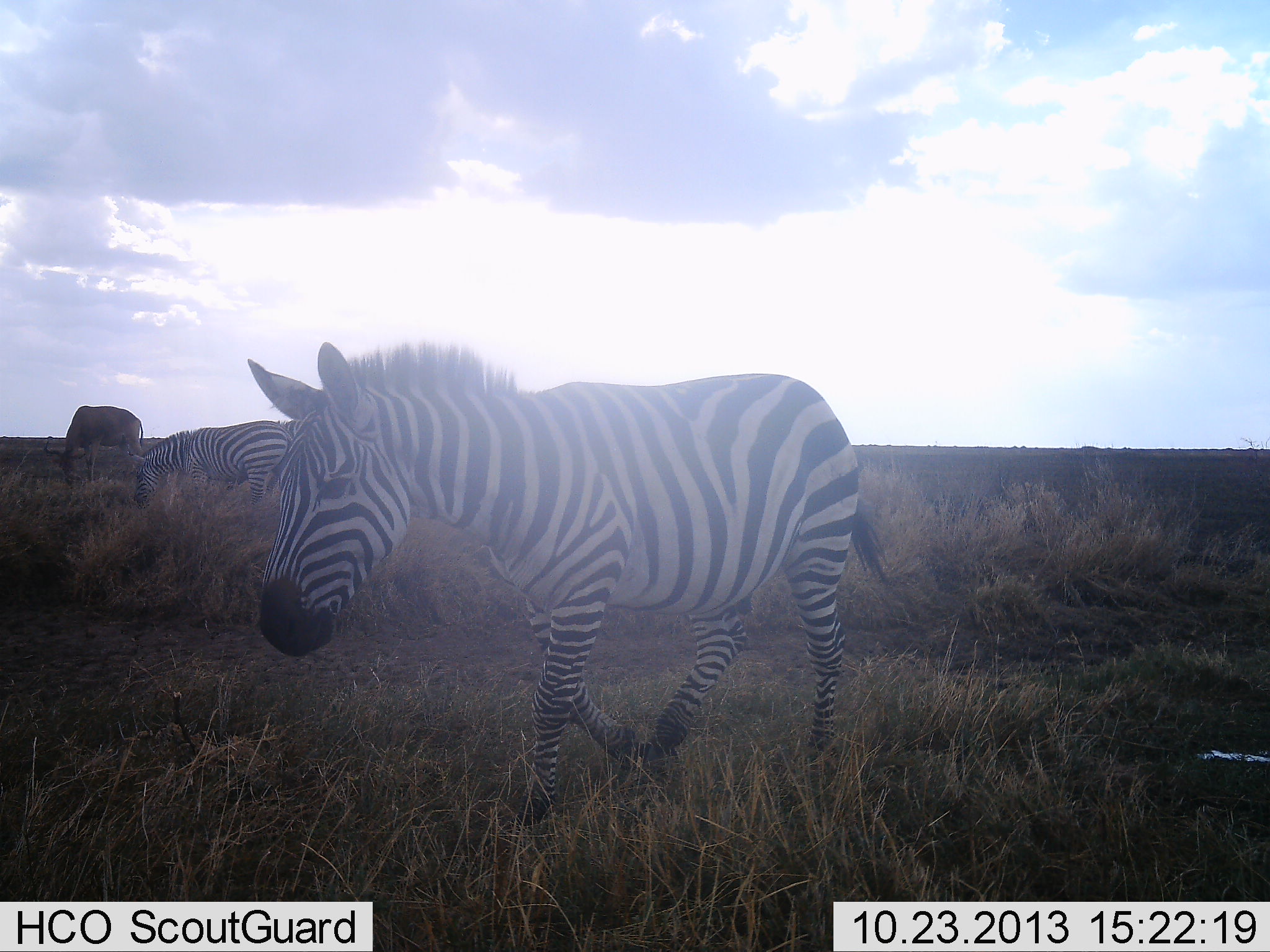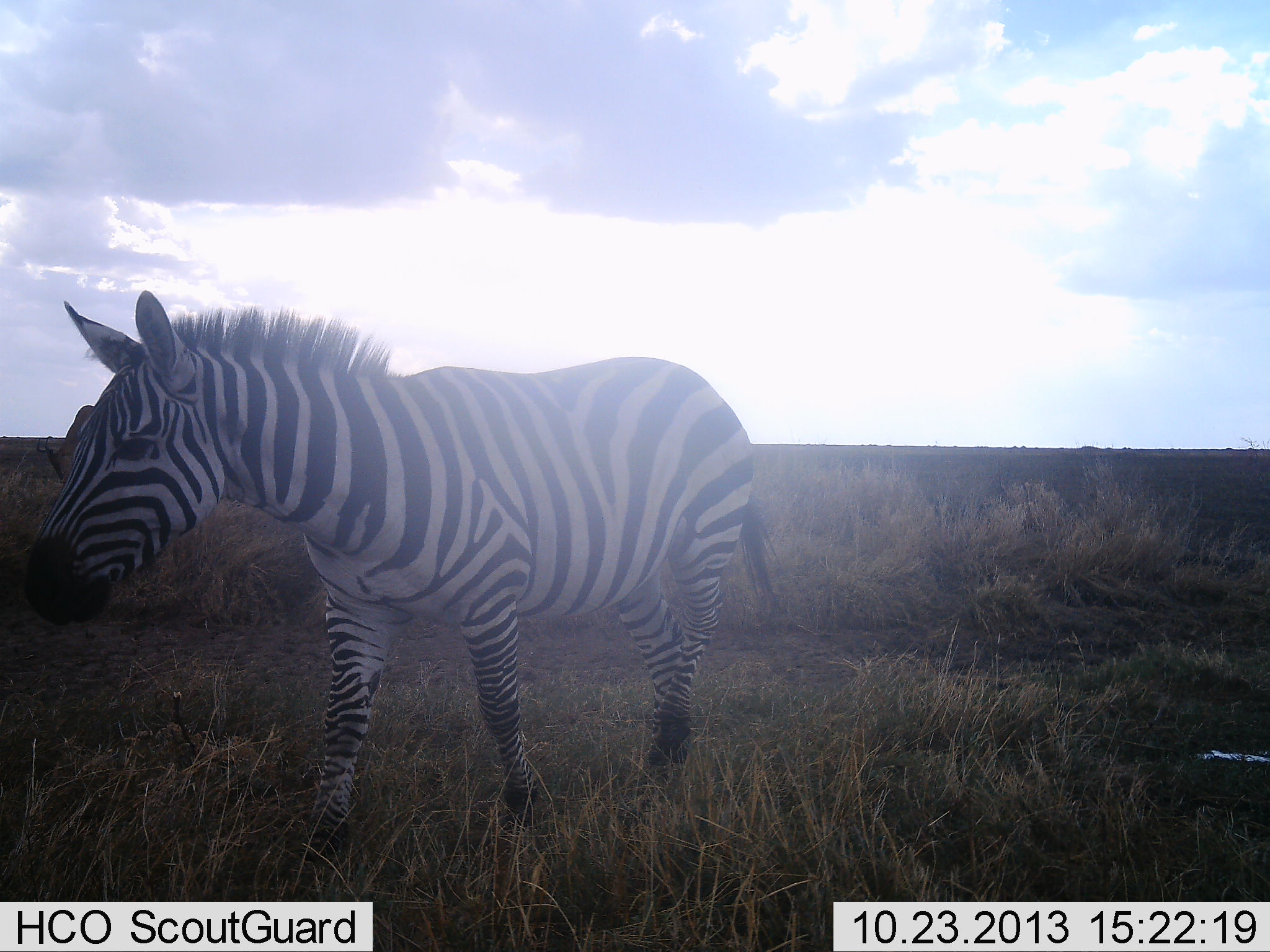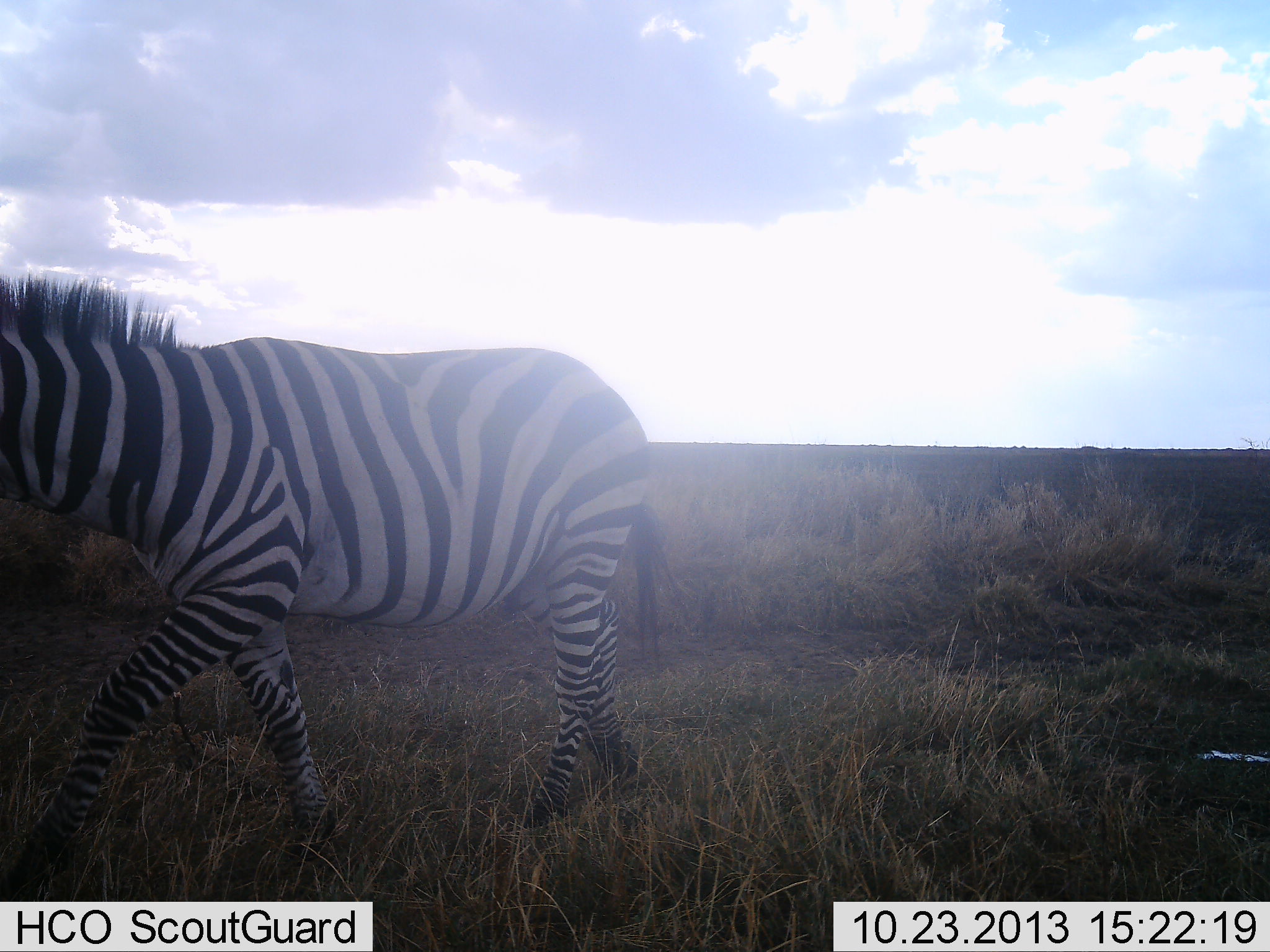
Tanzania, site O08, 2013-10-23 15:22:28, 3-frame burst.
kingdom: Animalia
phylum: Chordata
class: Mammalia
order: Artiodactyla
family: Bovidae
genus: Alcelaphus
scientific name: Alcelaphus buselaphus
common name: hartebeest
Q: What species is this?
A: Hartebeest (Alcelaphus buselaphus).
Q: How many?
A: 1.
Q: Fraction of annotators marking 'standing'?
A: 8%.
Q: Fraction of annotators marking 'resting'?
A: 0%.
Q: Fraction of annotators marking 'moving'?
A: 0%.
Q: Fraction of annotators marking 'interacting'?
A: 0%.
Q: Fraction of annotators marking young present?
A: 0%.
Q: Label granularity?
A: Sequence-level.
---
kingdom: Animalia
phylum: Chordata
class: Mammalia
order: Perissodactyla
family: Equidae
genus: Equus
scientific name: Equus quagga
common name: plains zebra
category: zebra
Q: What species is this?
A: Zebra (plains zebra) (Equus quagga).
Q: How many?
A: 2.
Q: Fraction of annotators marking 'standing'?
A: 23%.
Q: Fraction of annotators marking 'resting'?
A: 0%.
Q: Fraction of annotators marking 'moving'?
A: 97%.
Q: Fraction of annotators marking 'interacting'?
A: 0%.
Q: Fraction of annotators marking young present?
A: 0%.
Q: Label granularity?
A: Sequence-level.